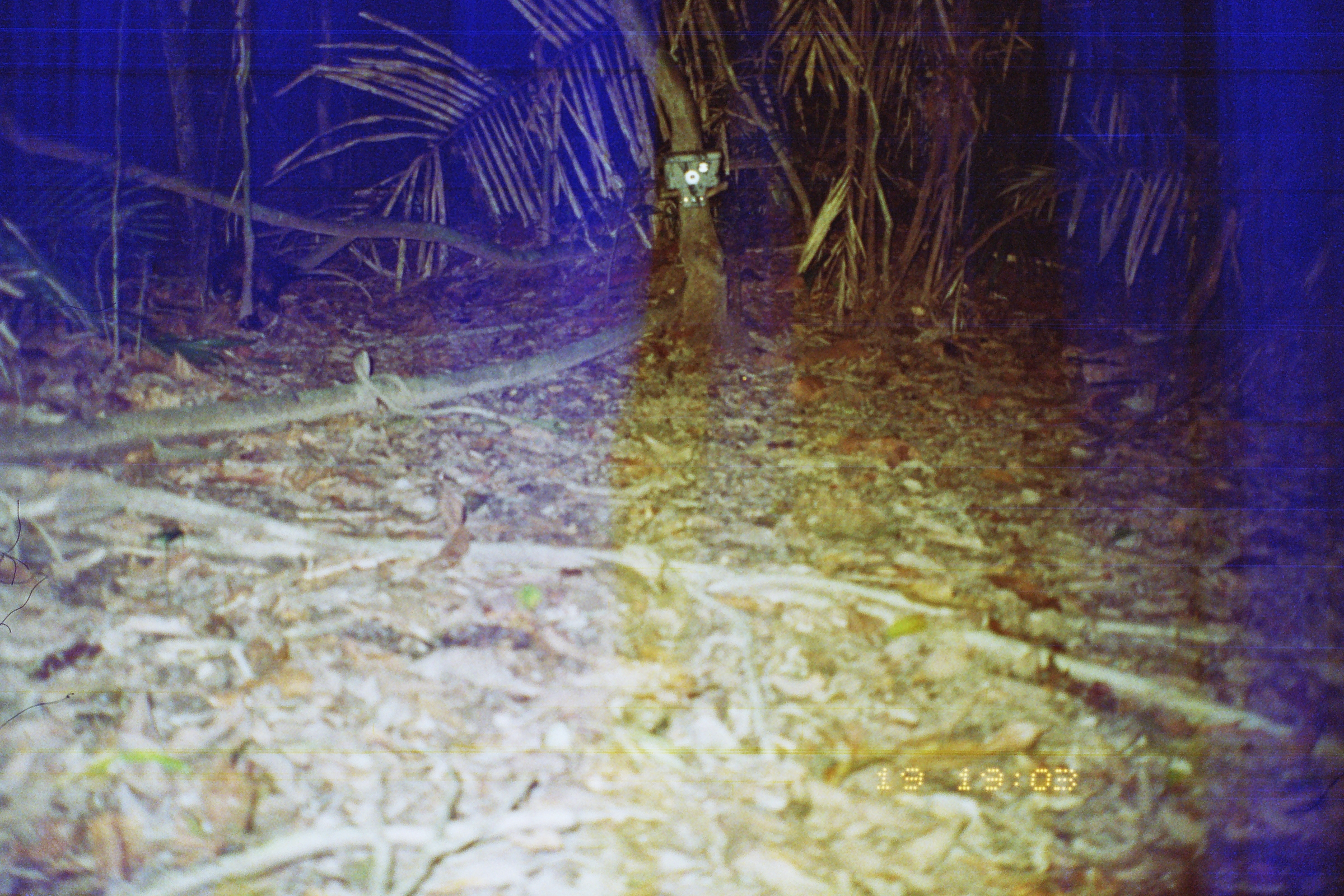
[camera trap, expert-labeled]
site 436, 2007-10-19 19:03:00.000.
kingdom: Animalia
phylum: Chordata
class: Mammalia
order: Didelphimorphia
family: Didelphidae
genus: Didelphis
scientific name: Didelphis marsupialis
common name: southern opossum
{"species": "Didelphis marsupialis (southern opossum)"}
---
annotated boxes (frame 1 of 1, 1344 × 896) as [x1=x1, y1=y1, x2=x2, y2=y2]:
didelphis marsupialis: [x1=213, y1=243, x2=373, y2=315]